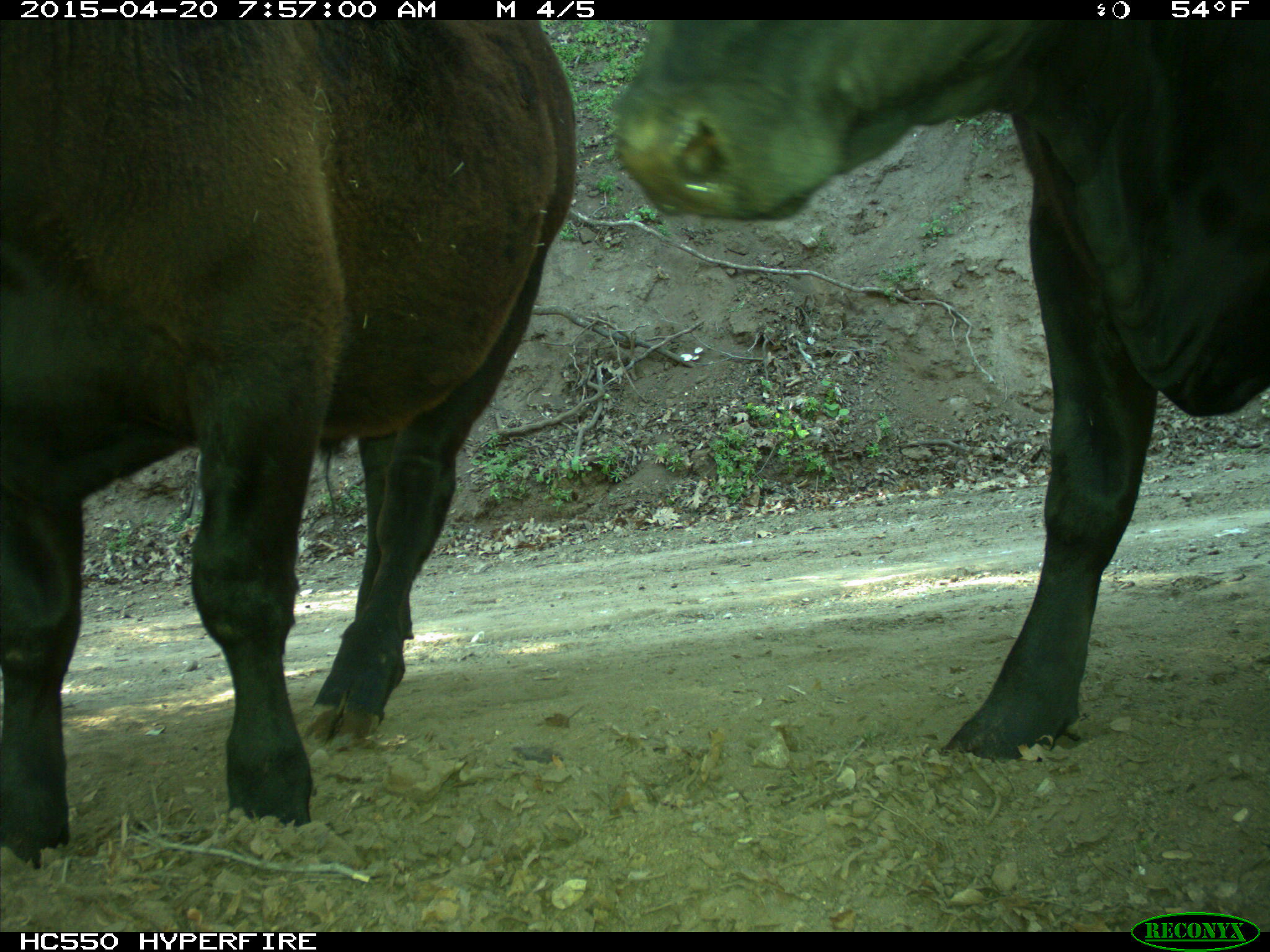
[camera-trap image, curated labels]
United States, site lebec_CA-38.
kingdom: Animalia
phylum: Chordata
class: Mammalia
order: Artiodactyla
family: Bovidae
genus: Bos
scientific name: Bos taurus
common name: domestic cow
Bos taurus (domestic cow).